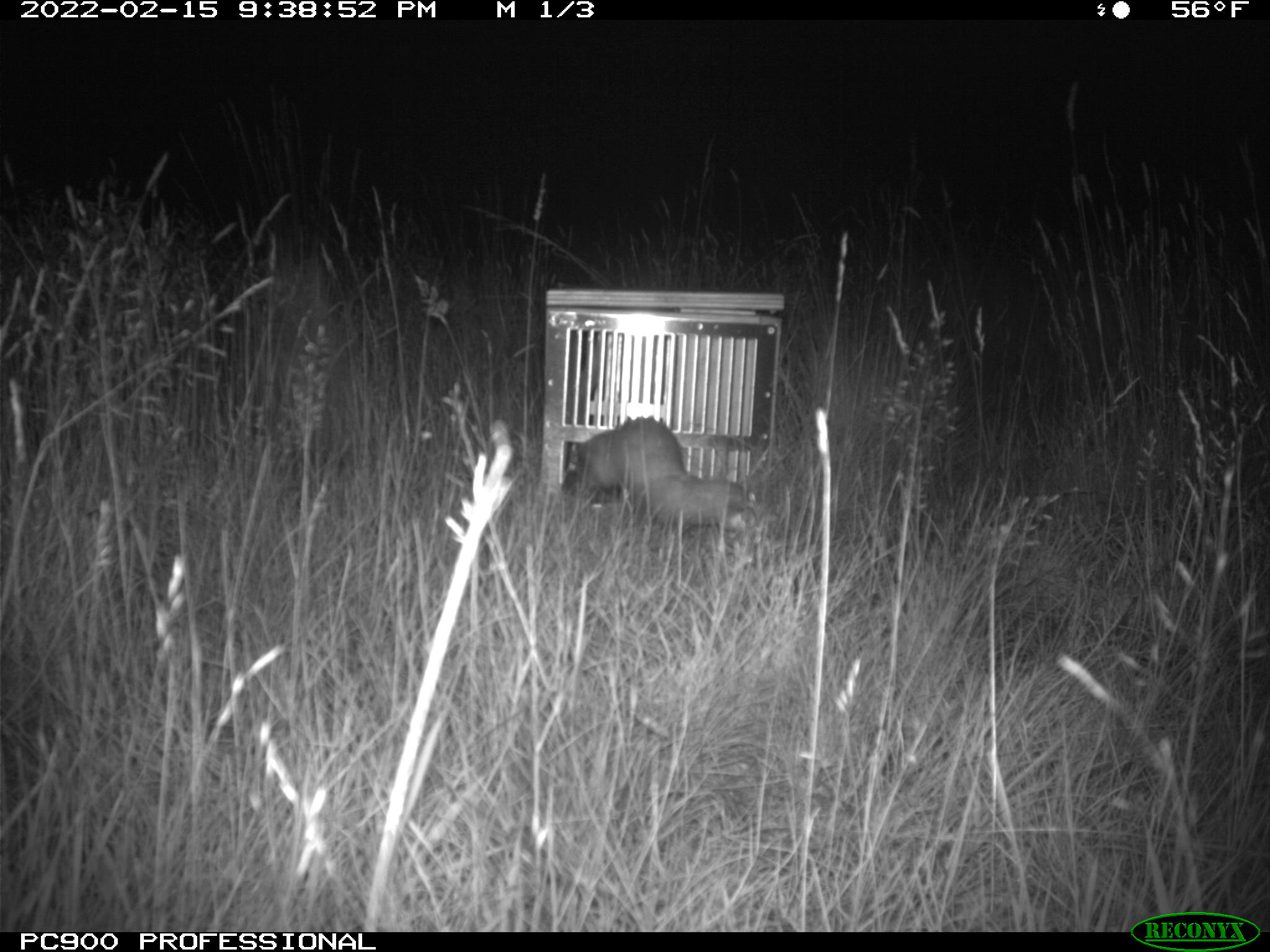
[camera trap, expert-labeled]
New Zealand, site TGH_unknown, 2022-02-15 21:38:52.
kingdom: Animalia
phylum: Chordata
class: Mammalia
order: Carnivora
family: Mustelidae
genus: Mustela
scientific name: Mustela furo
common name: ferret